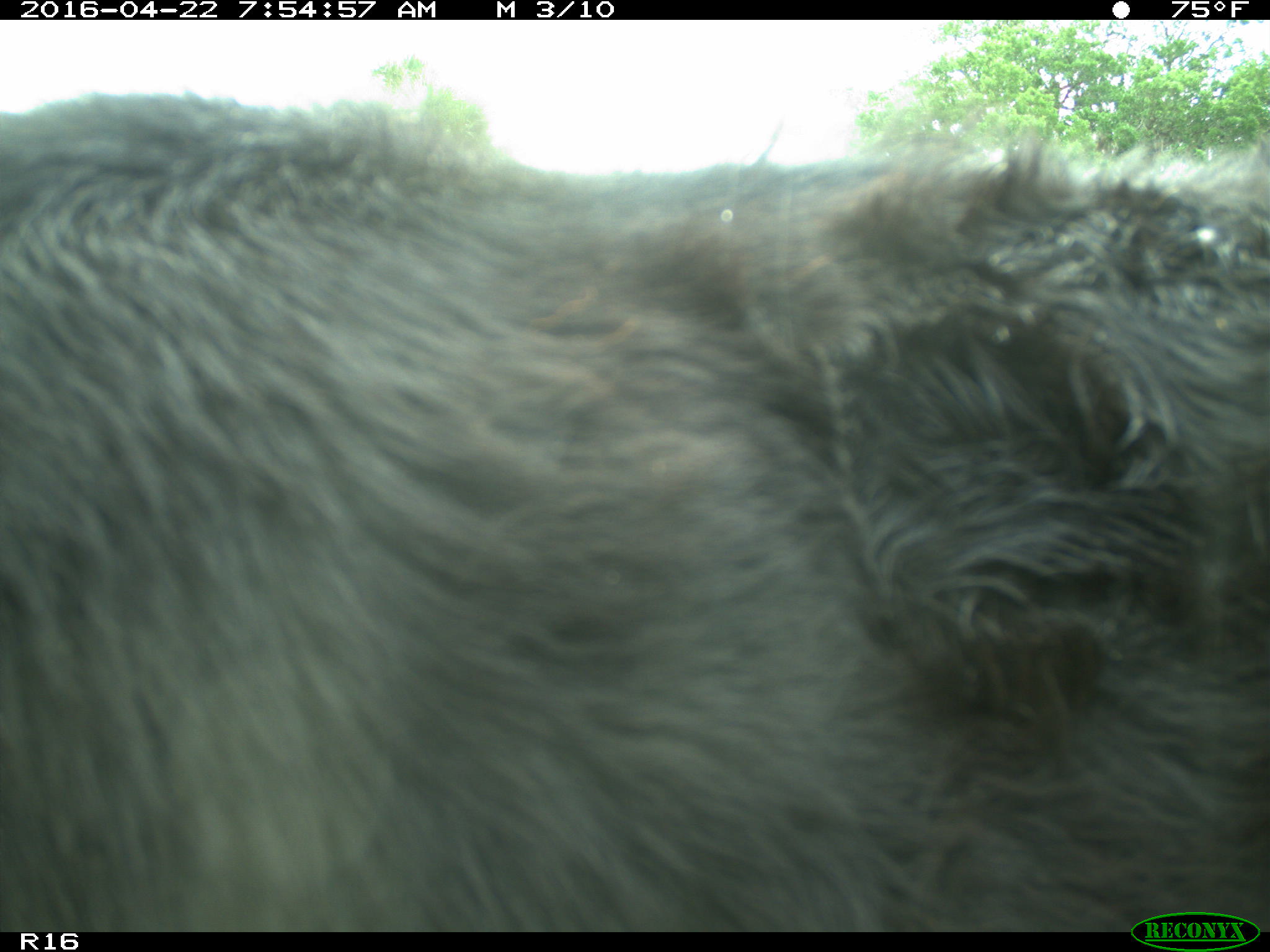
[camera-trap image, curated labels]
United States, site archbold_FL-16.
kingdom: Animalia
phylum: Chordata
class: Mammalia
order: Artiodactyla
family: Bovidae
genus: Bos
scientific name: Bos taurus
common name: domestic cow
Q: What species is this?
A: Bos taurus (domestic cow).